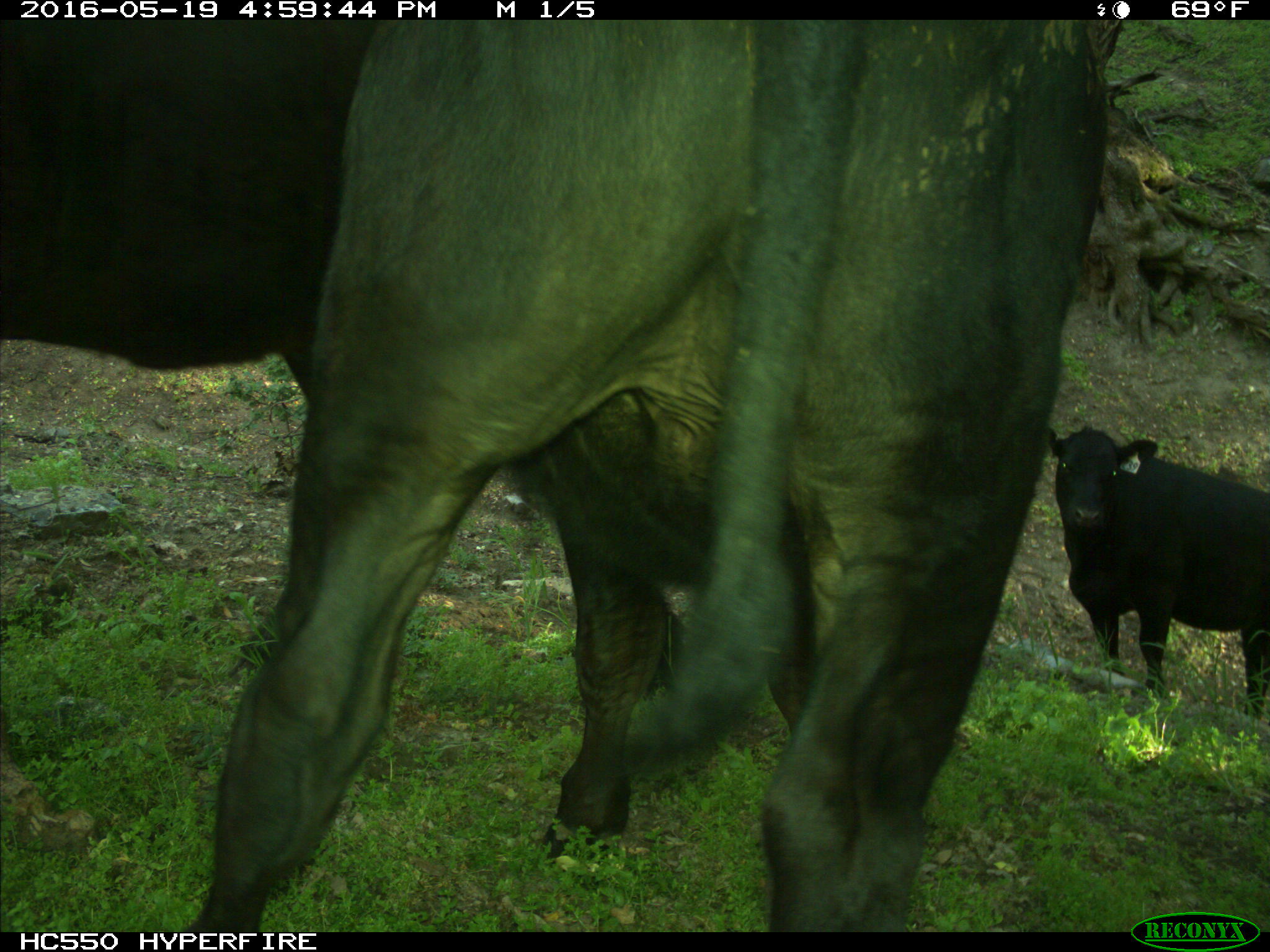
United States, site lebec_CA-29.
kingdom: Animalia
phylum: Chordata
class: Mammalia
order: Artiodactyla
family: Bovidae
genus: Bos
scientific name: Bos taurus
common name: domestic cow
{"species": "Bos taurus (domestic cow)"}